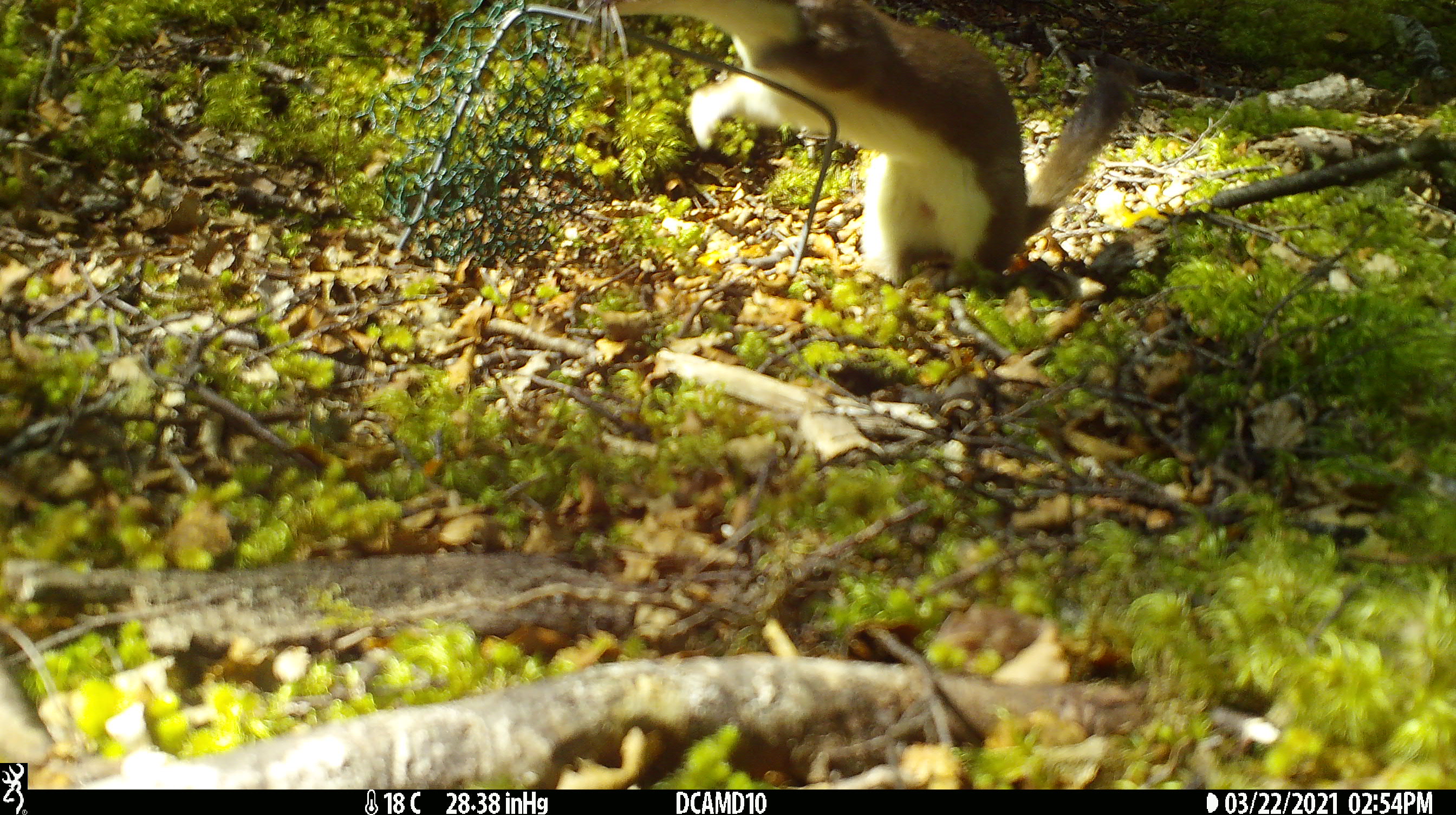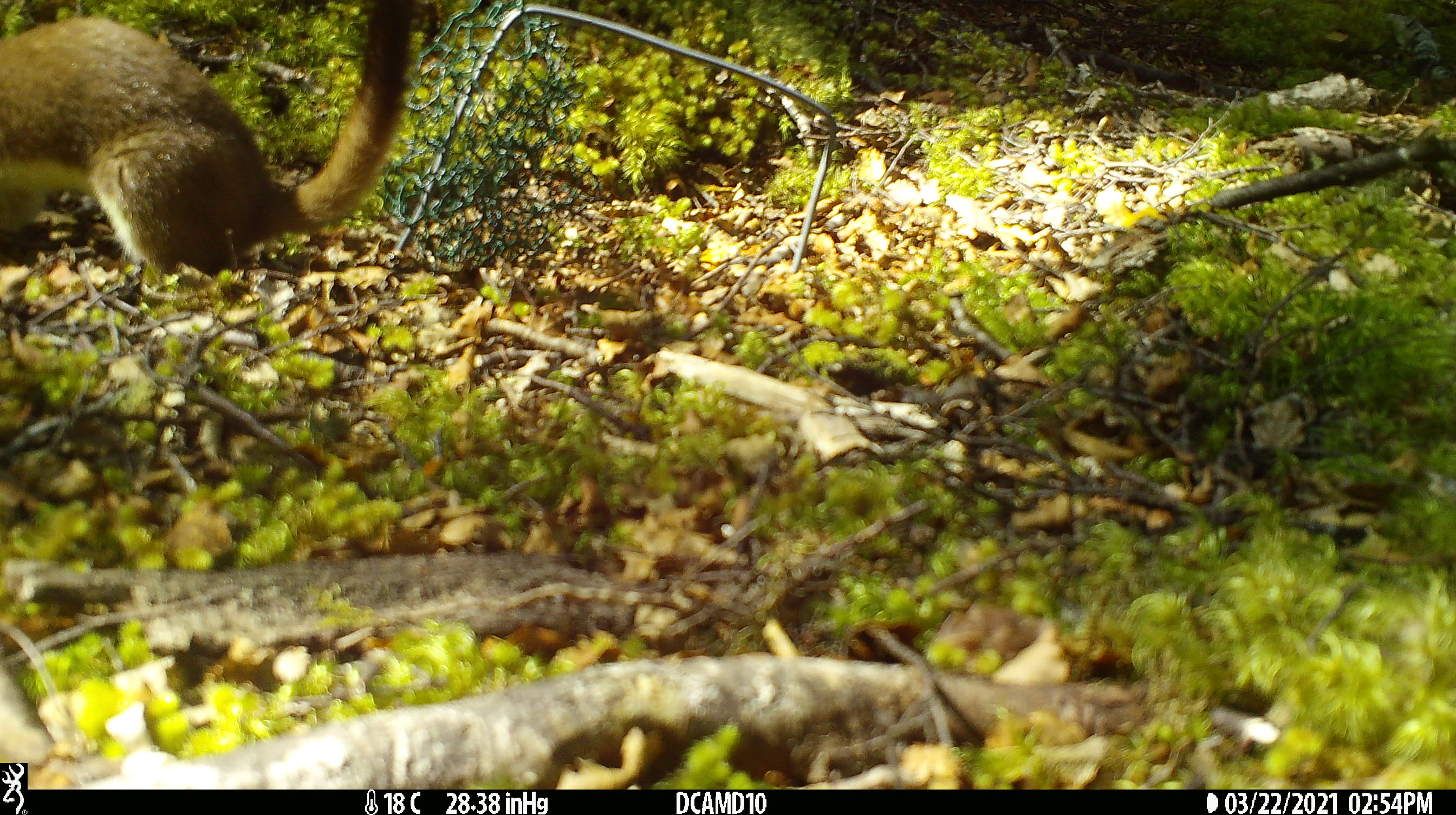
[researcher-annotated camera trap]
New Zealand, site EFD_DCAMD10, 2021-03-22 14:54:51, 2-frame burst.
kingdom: Animalia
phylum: Chordata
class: Mammalia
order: Carnivora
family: Mustelidae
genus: Mustela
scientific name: Mustela erminea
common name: stoat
Stoat (Mustela erminea).